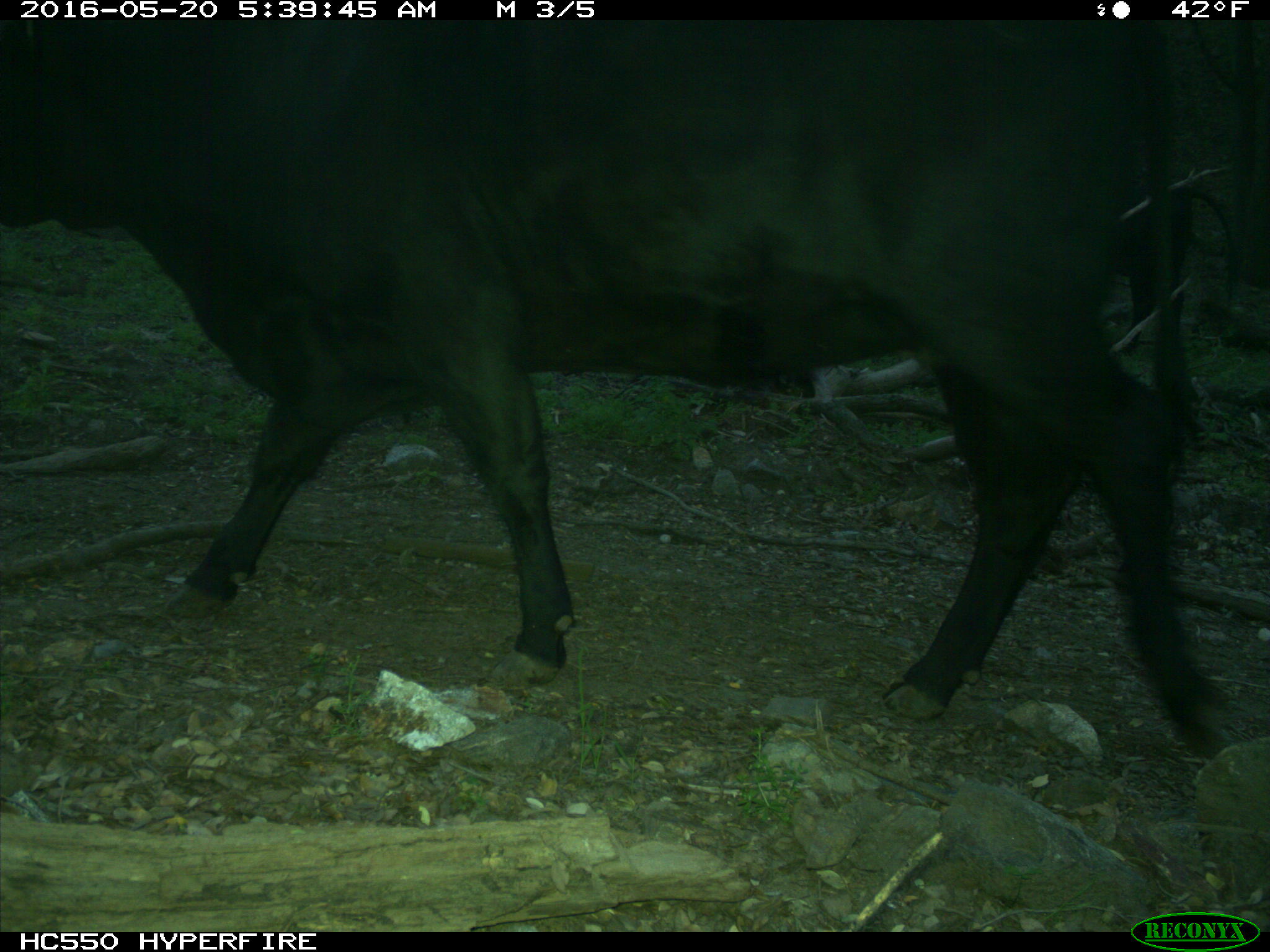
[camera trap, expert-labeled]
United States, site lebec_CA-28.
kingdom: Animalia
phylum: Chordata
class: Mammalia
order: Artiodactyla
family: Bovidae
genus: Bos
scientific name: Bos taurus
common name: domestic cow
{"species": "Bos taurus (domestic cow)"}